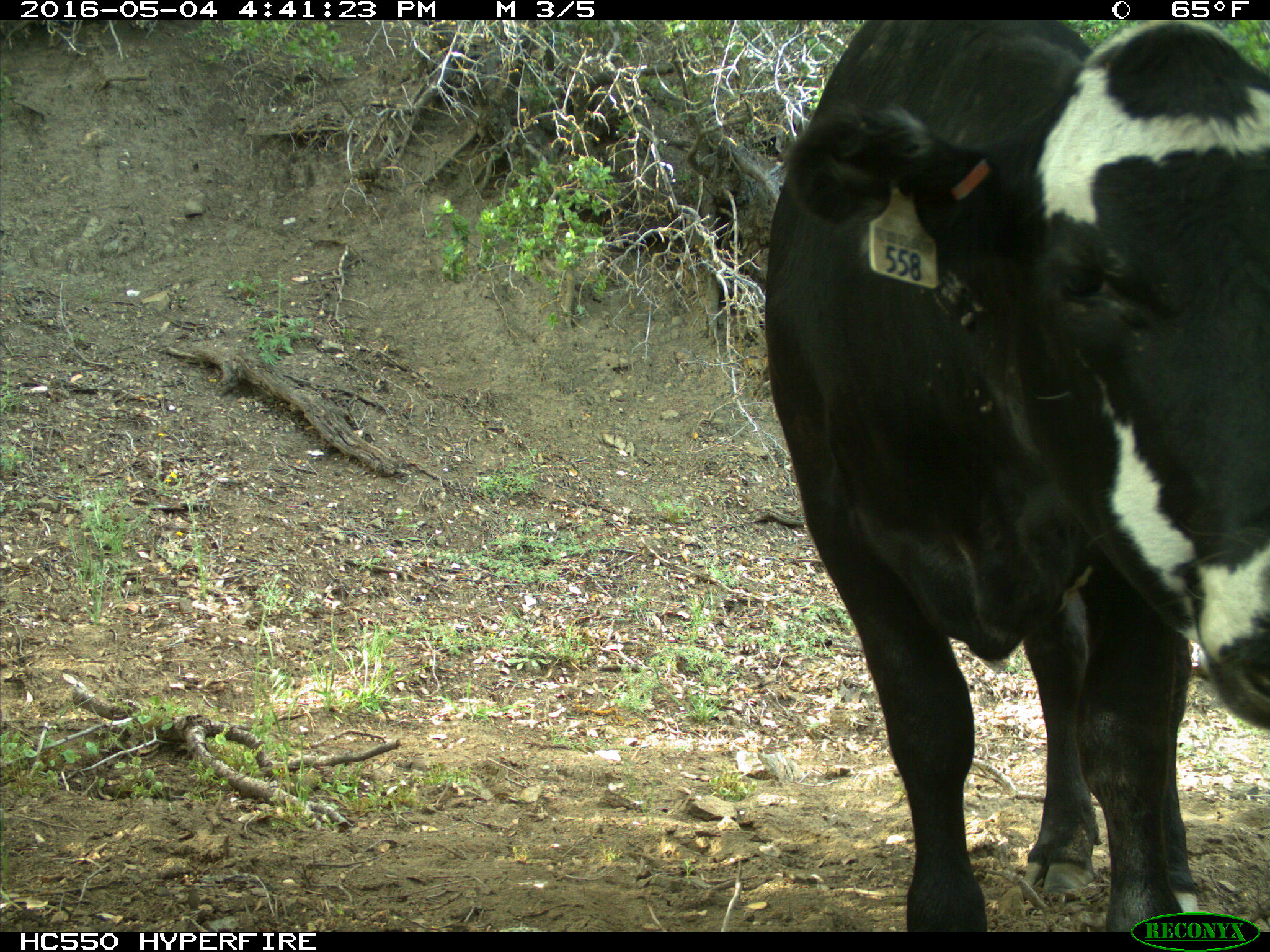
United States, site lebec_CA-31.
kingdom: Animalia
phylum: Chordata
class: Mammalia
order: Artiodactyla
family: Bovidae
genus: Bos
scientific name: Bos taurus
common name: domestic cow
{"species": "Bos taurus (domestic cow)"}